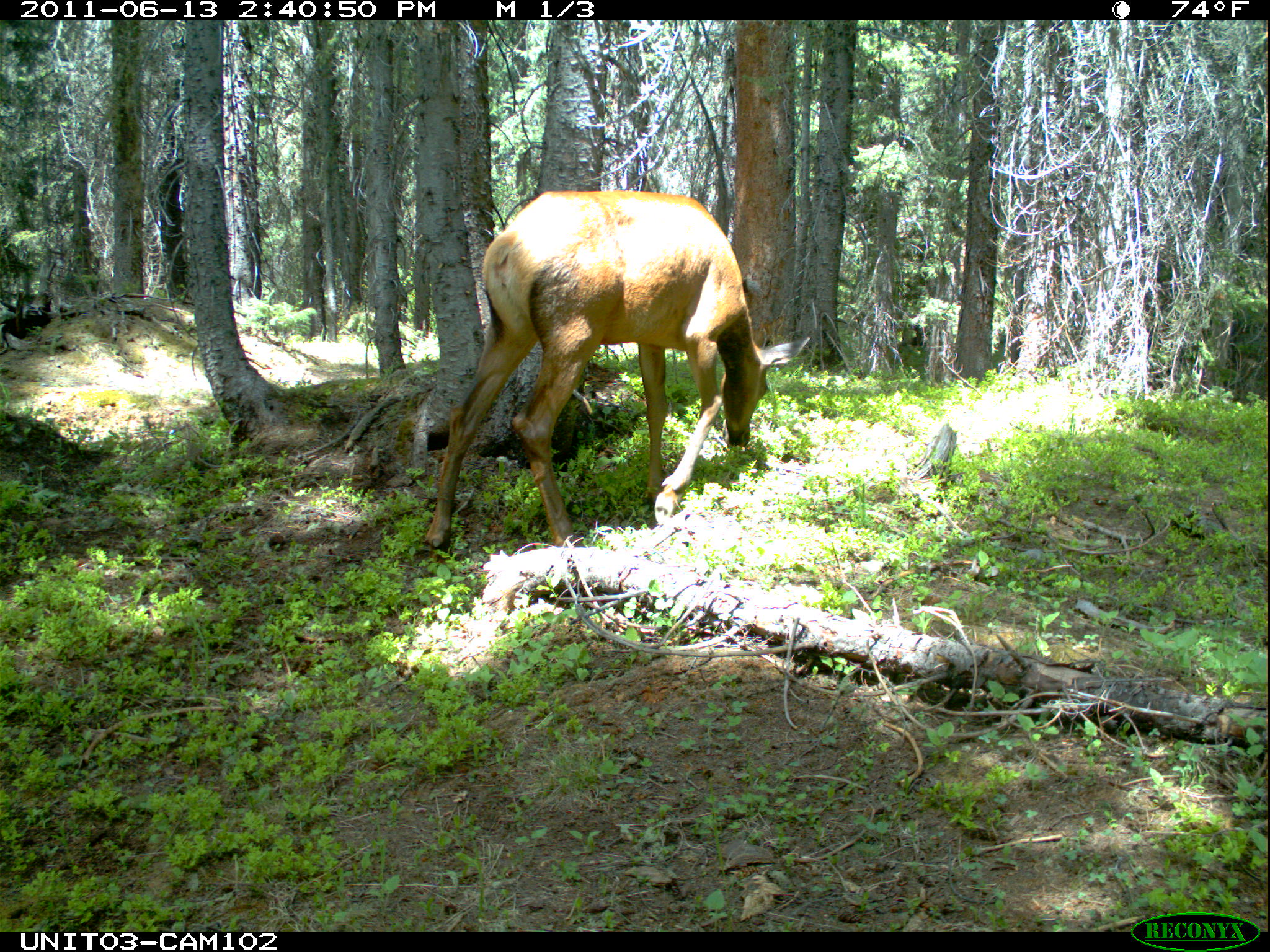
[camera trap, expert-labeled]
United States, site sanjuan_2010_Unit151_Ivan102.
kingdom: Animalia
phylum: Chordata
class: Mammalia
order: Artiodactyla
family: Cervidae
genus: Cervus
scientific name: Cervus elaphus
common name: red deer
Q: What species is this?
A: Cervus elaphus (red deer).